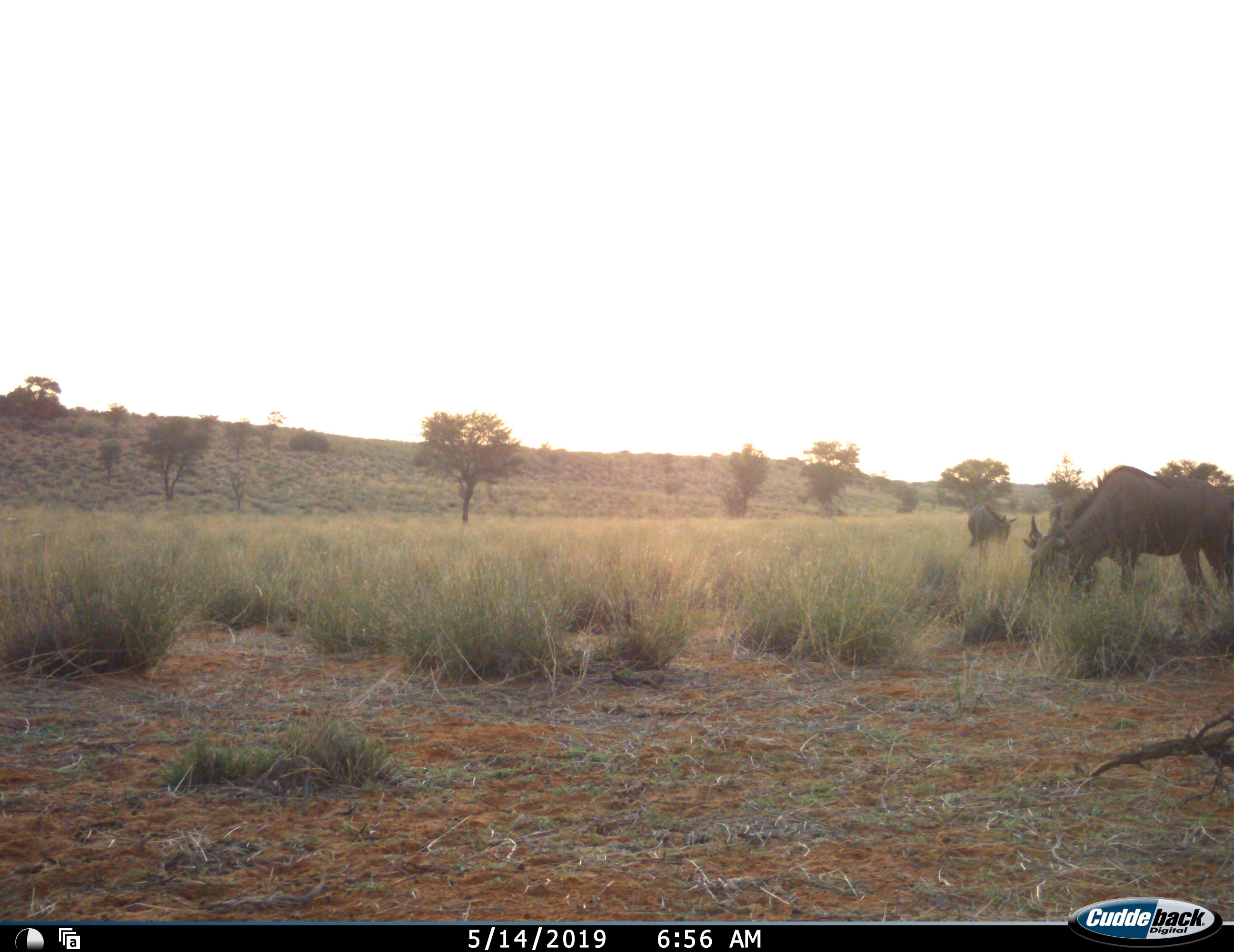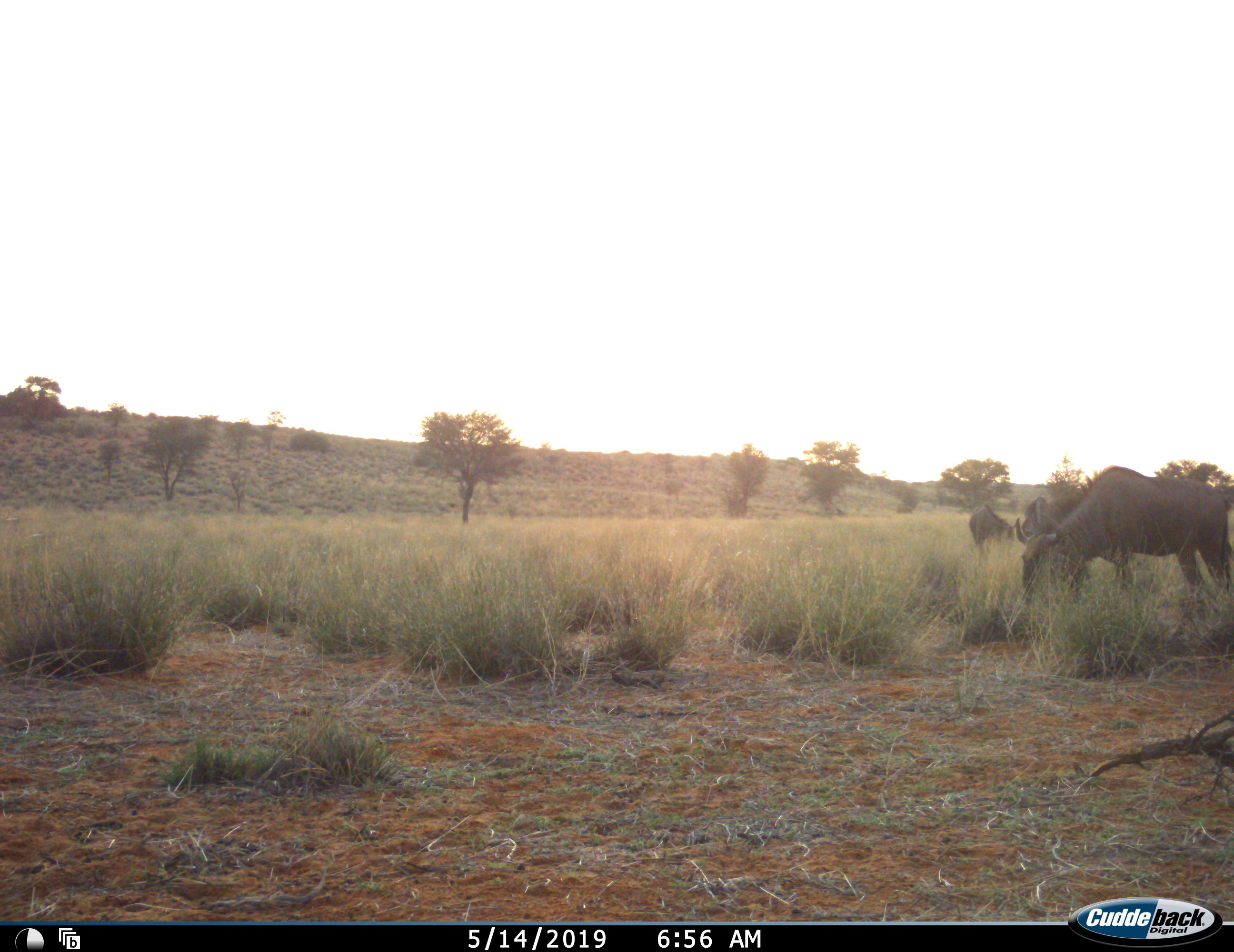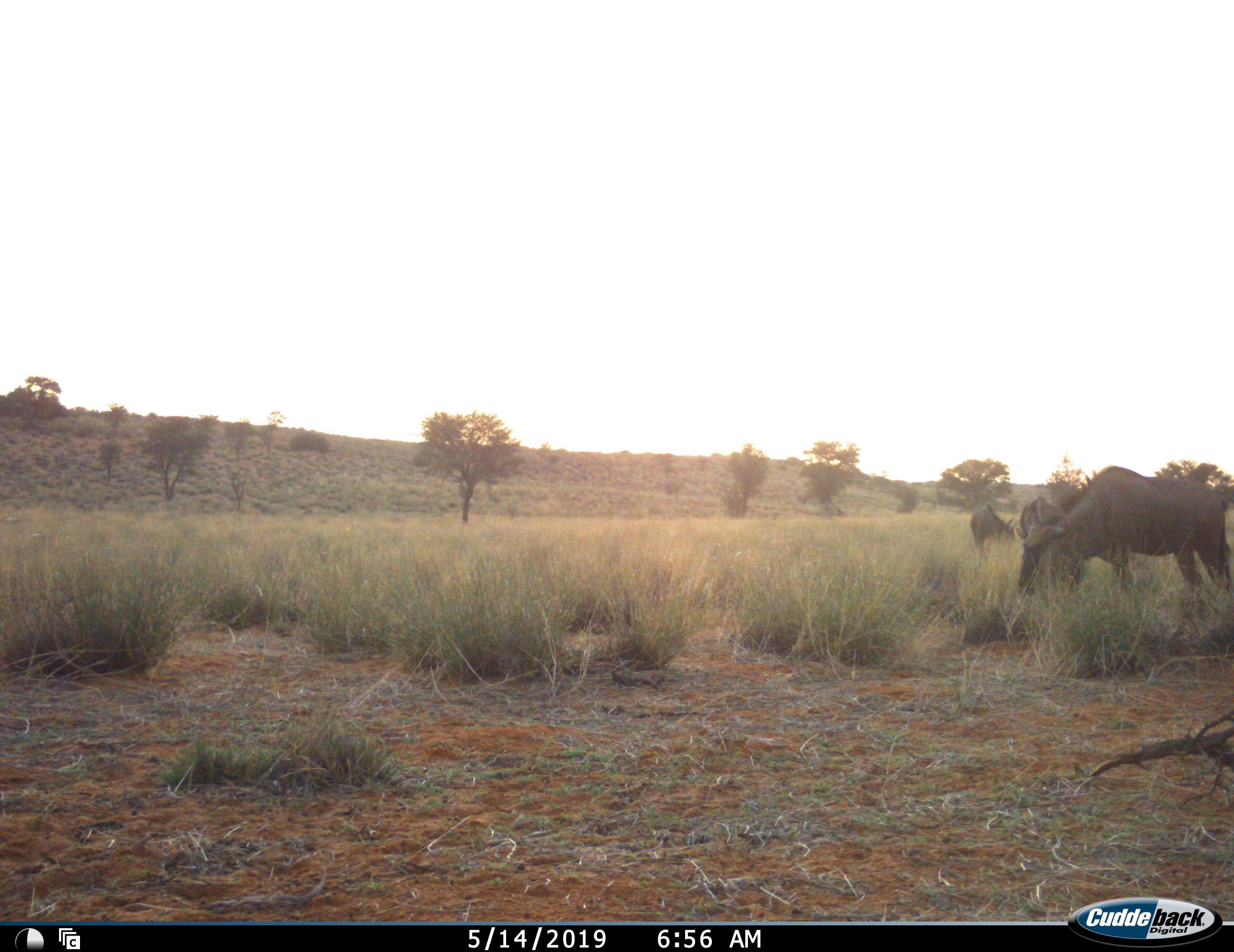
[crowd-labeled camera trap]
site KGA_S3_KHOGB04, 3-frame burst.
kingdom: Animalia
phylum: Chordata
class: Mammalia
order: Artiodactyla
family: Bovidae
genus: Connochaetes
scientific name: Connochaetes taurinus taurinus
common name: blue wildebeest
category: wildebeestblue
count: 3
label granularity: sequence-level